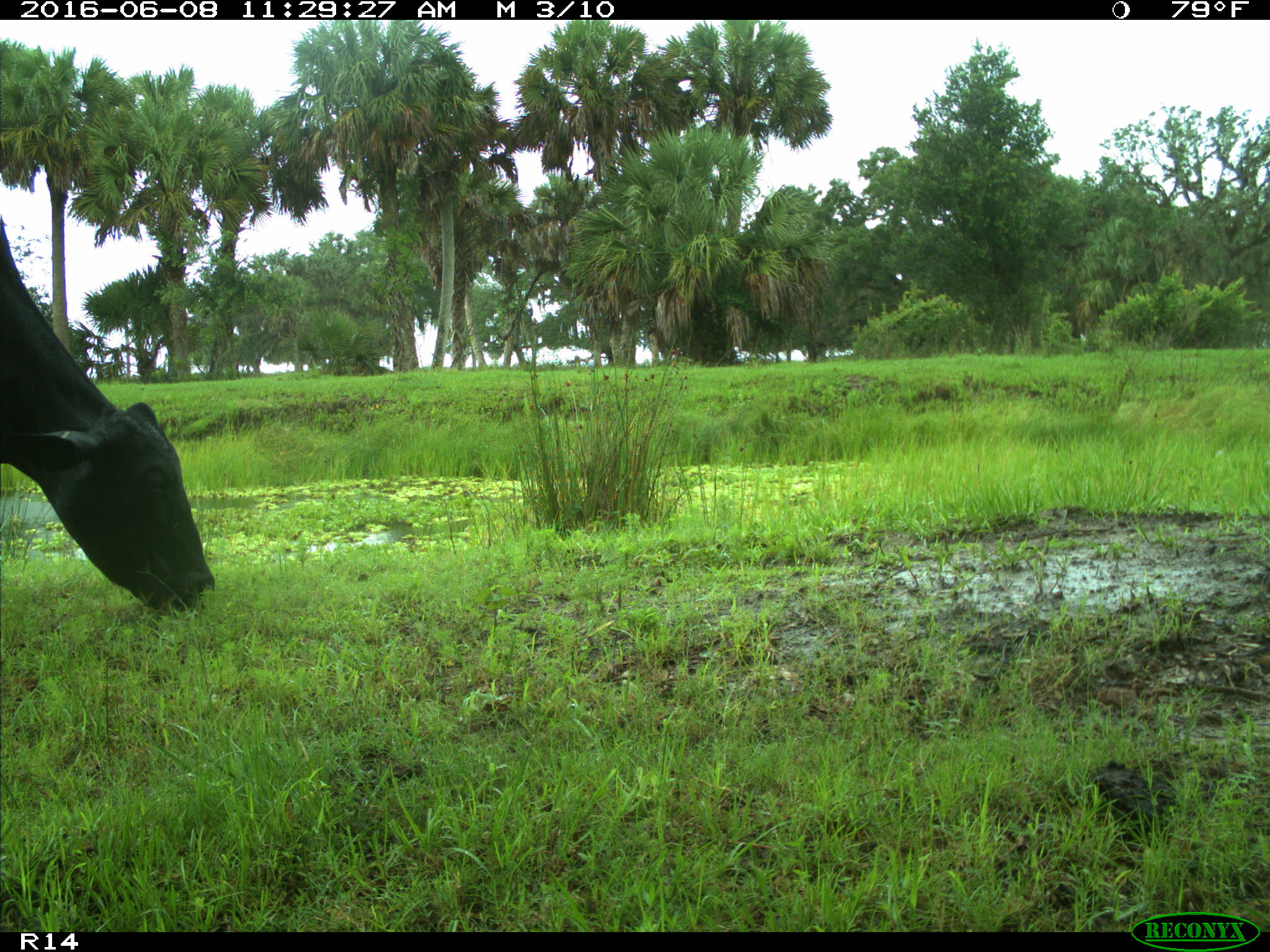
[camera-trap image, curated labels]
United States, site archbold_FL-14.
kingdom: Animalia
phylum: Chordata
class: Mammalia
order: Artiodactyla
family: Bovidae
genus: Bos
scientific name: Bos taurus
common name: domestic cow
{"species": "Bos taurus (domestic cow)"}